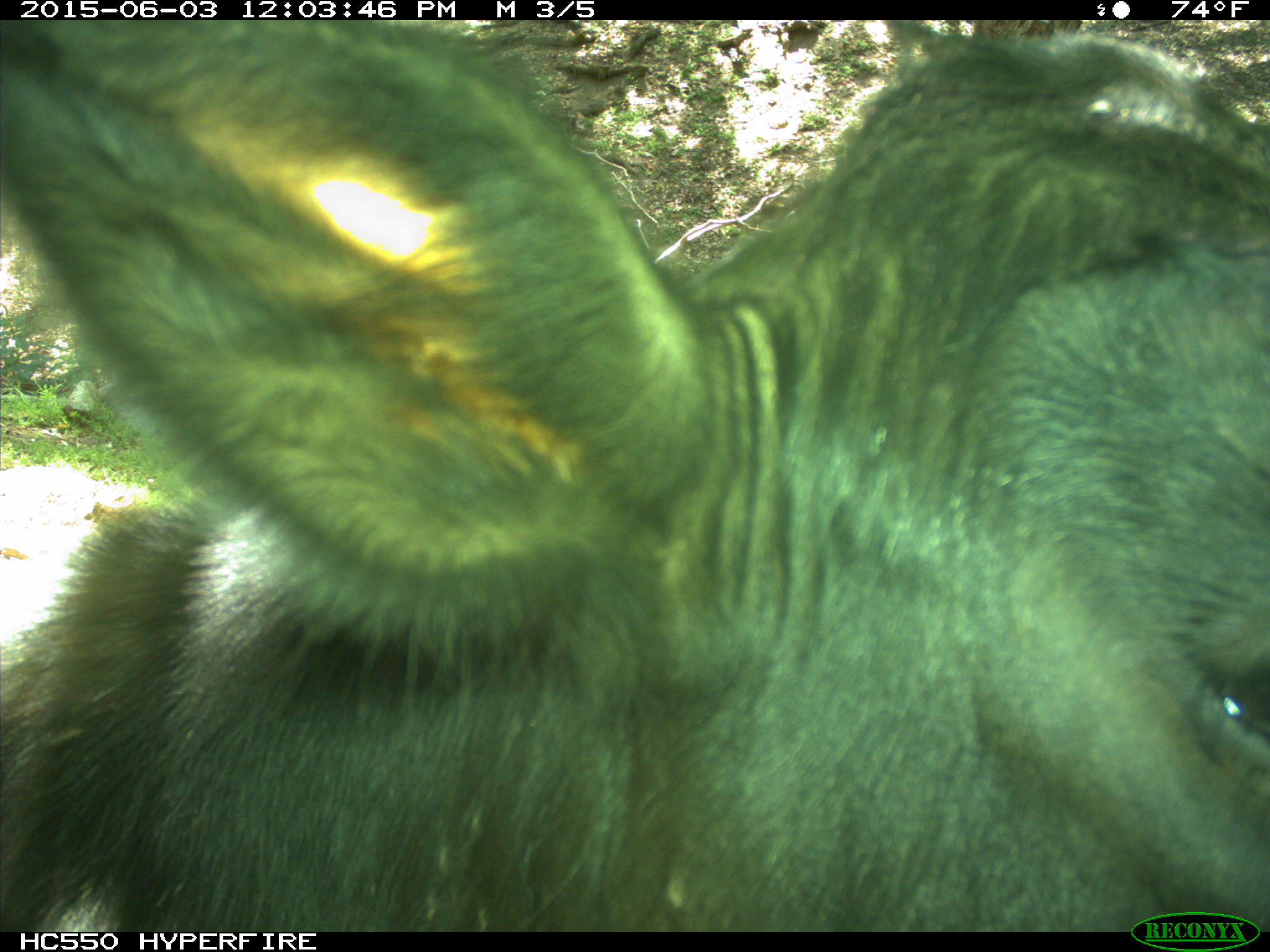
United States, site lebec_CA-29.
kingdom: Animalia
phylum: Chordata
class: Mammalia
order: Artiodactyla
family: Bovidae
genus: Bos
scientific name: Bos taurus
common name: domestic cow